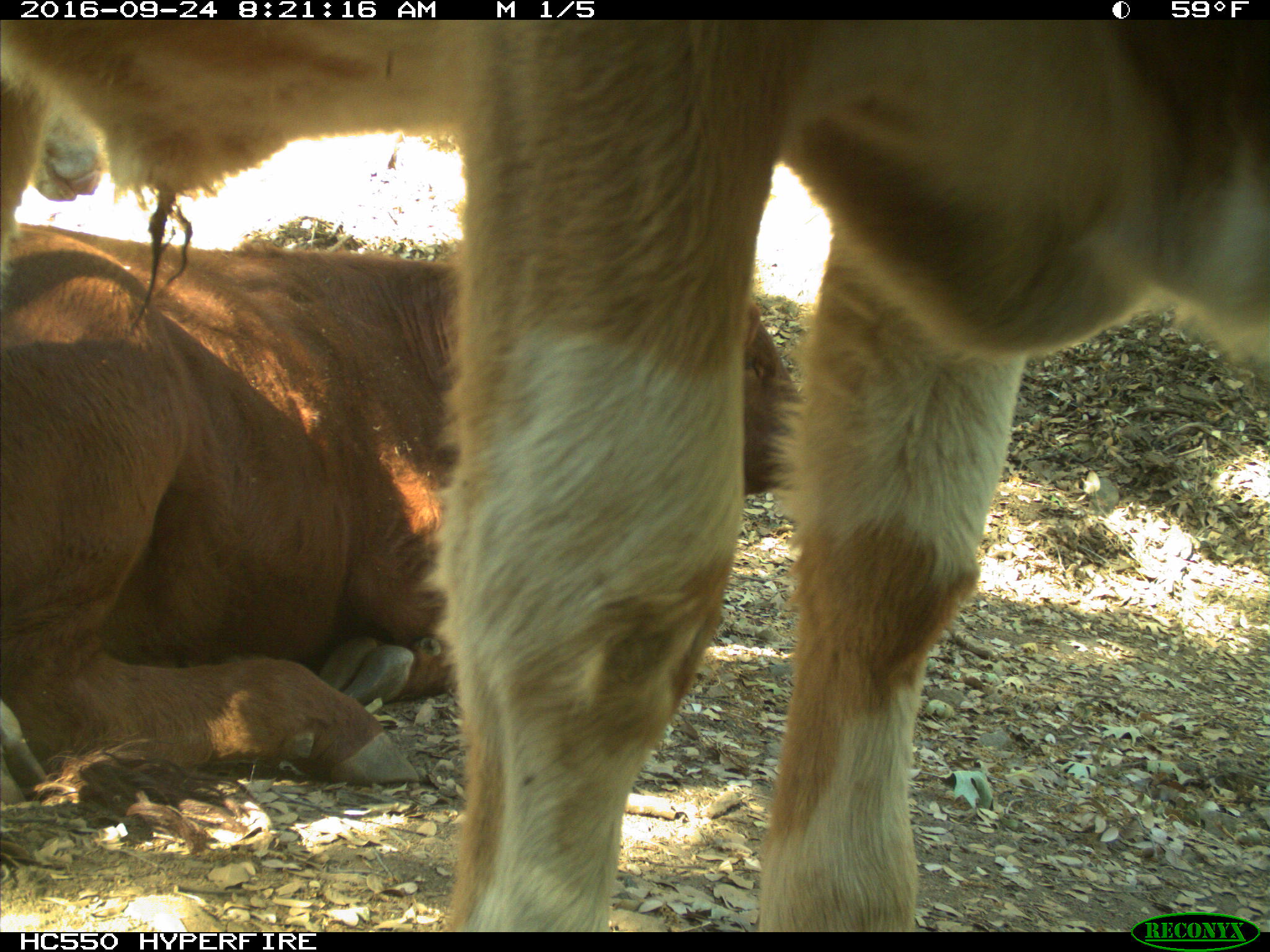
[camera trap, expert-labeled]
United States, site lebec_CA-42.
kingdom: Animalia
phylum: Chordata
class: Mammalia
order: Artiodactyla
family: Bovidae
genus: Bos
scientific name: Bos taurus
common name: domestic cow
Bos taurus (domestic cow).